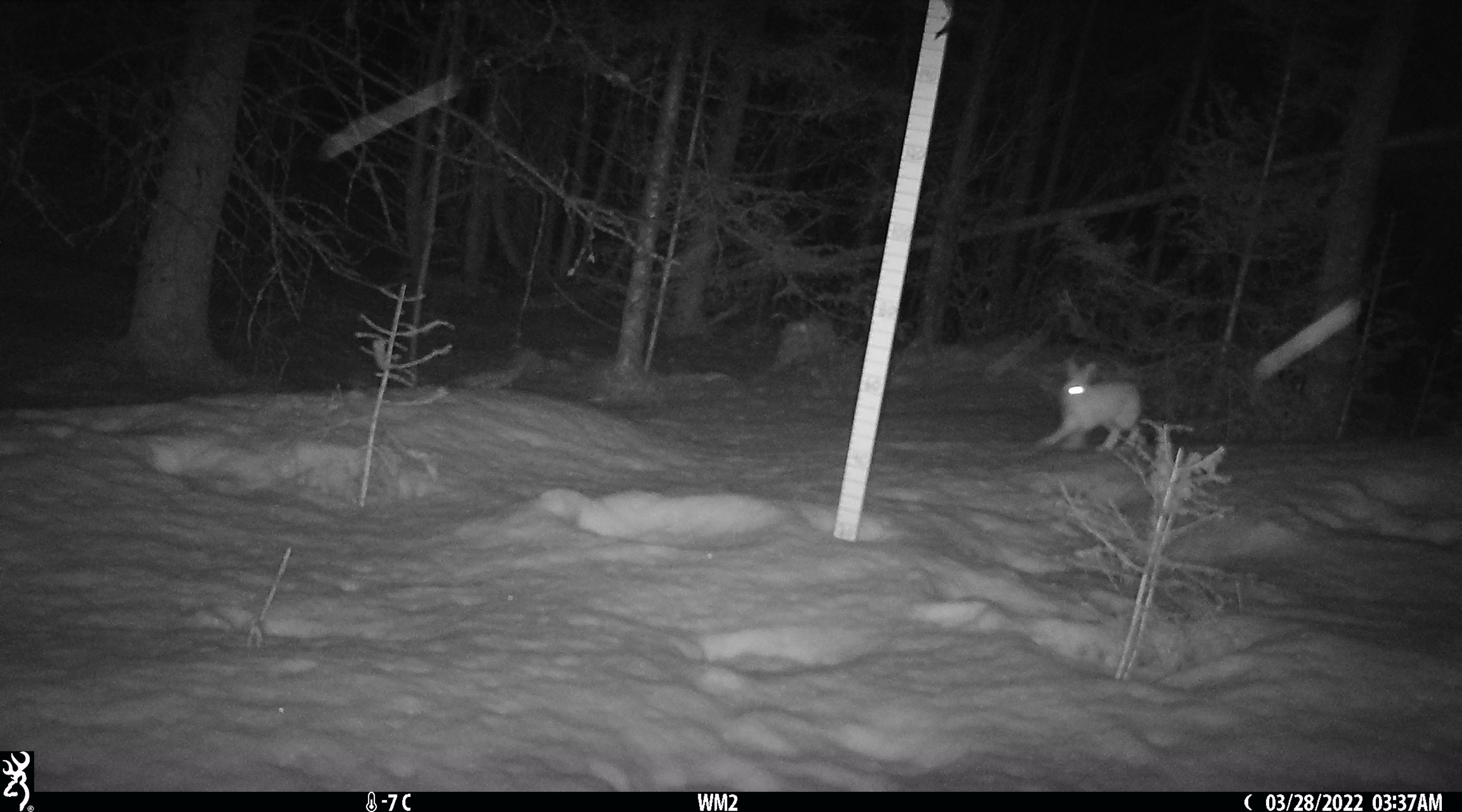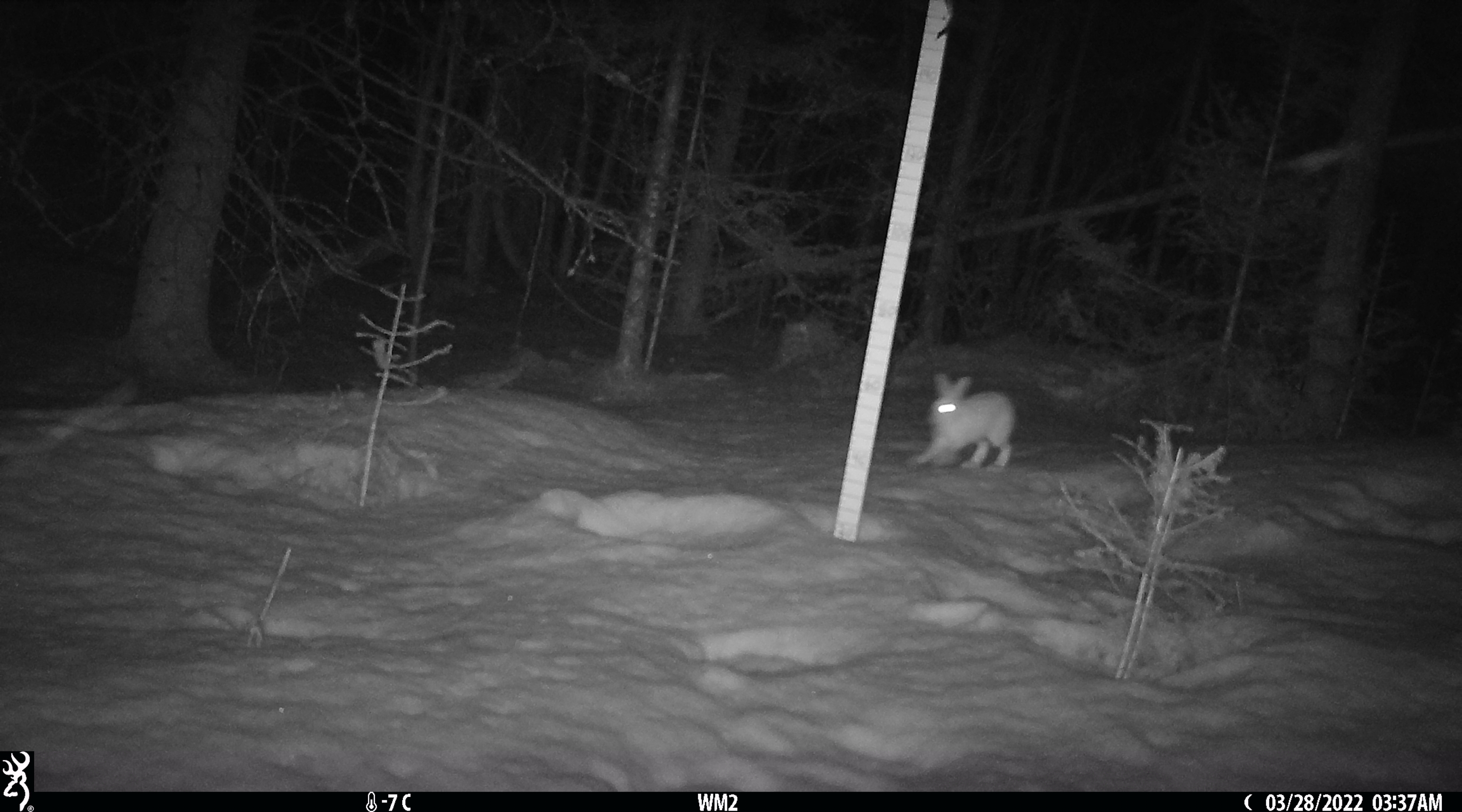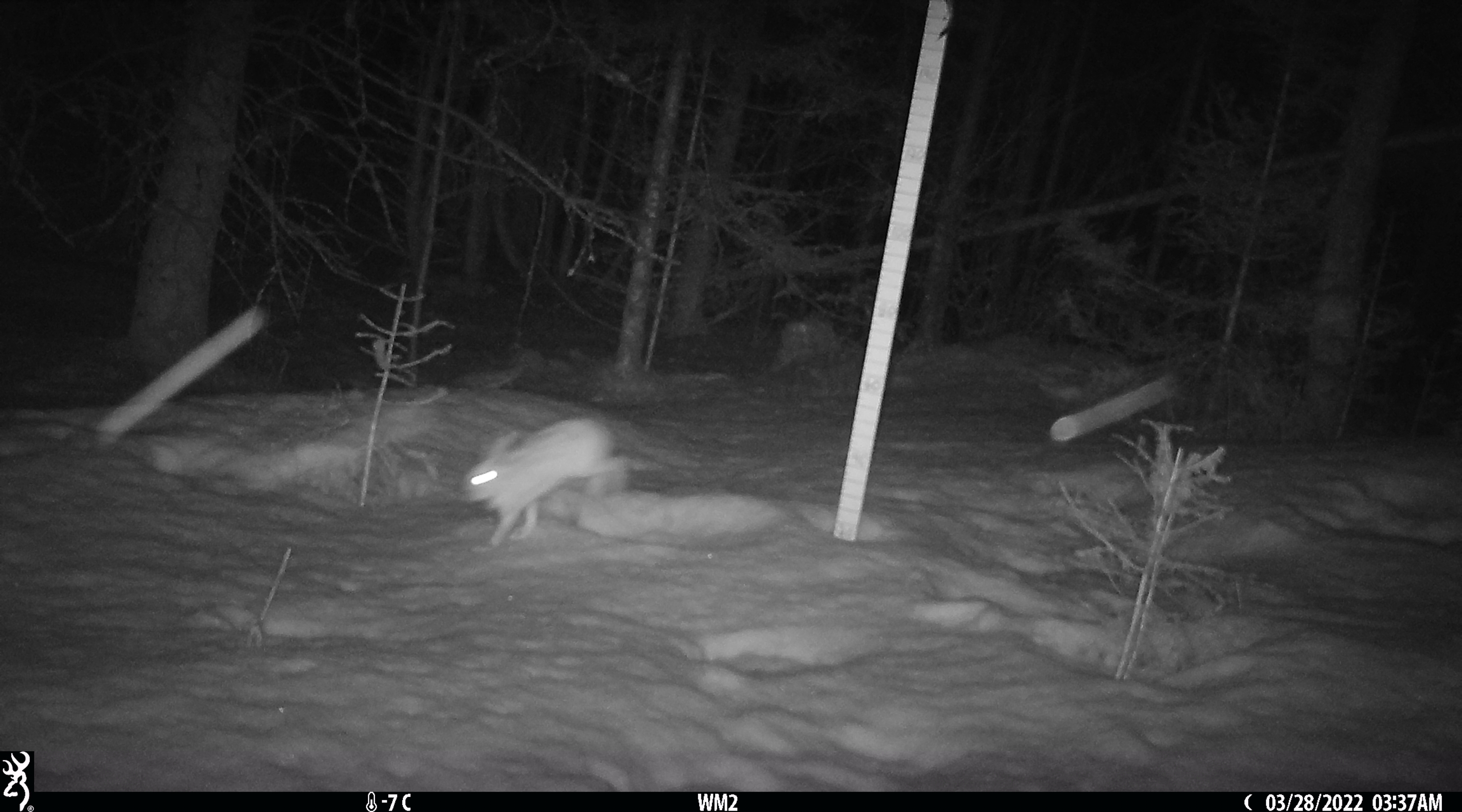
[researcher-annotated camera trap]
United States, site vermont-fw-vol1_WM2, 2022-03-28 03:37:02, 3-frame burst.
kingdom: Animalia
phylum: Chordata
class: Mammalia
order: Lagomorpha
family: Leporidae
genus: Lepus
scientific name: Lepus americanus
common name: snowshoe hare